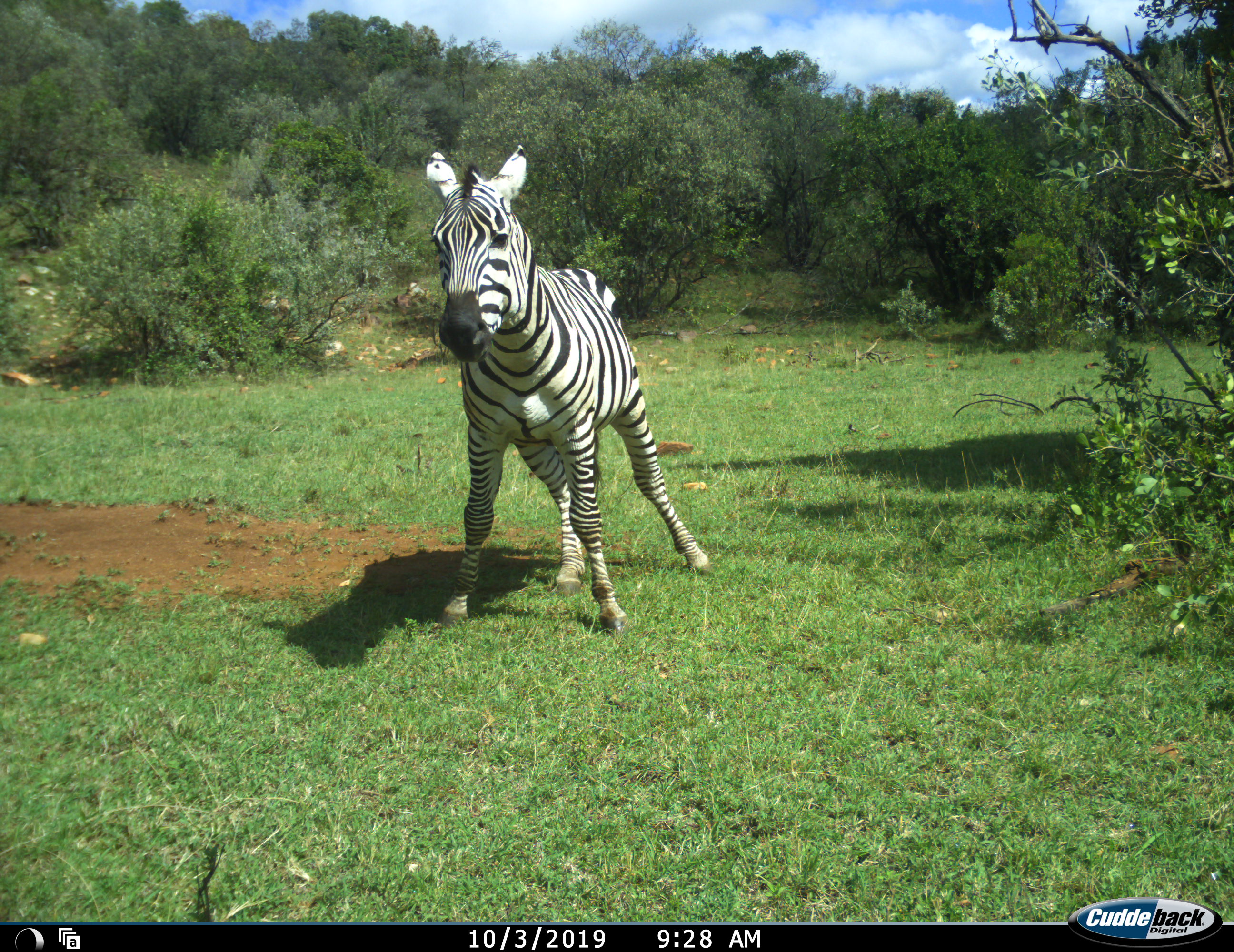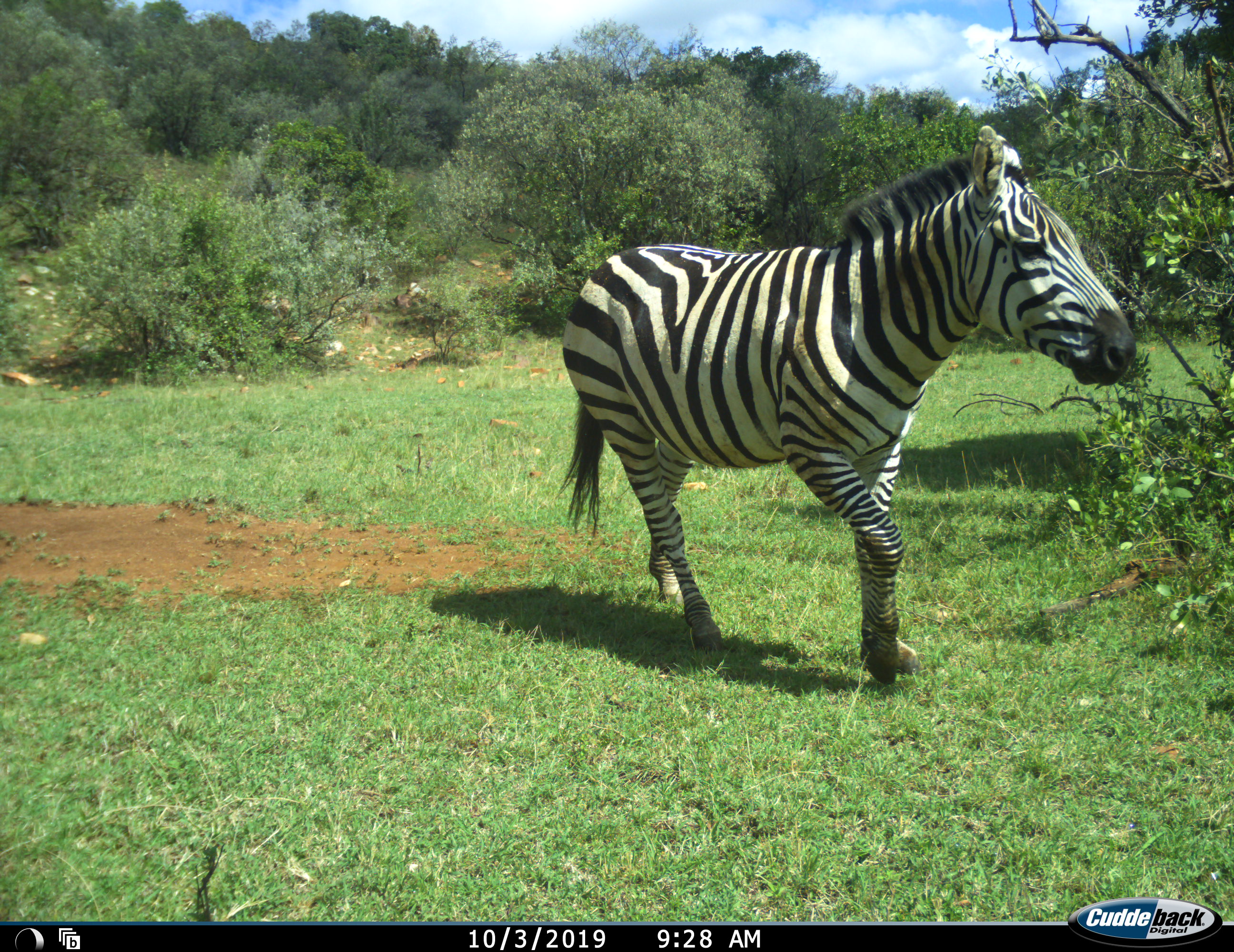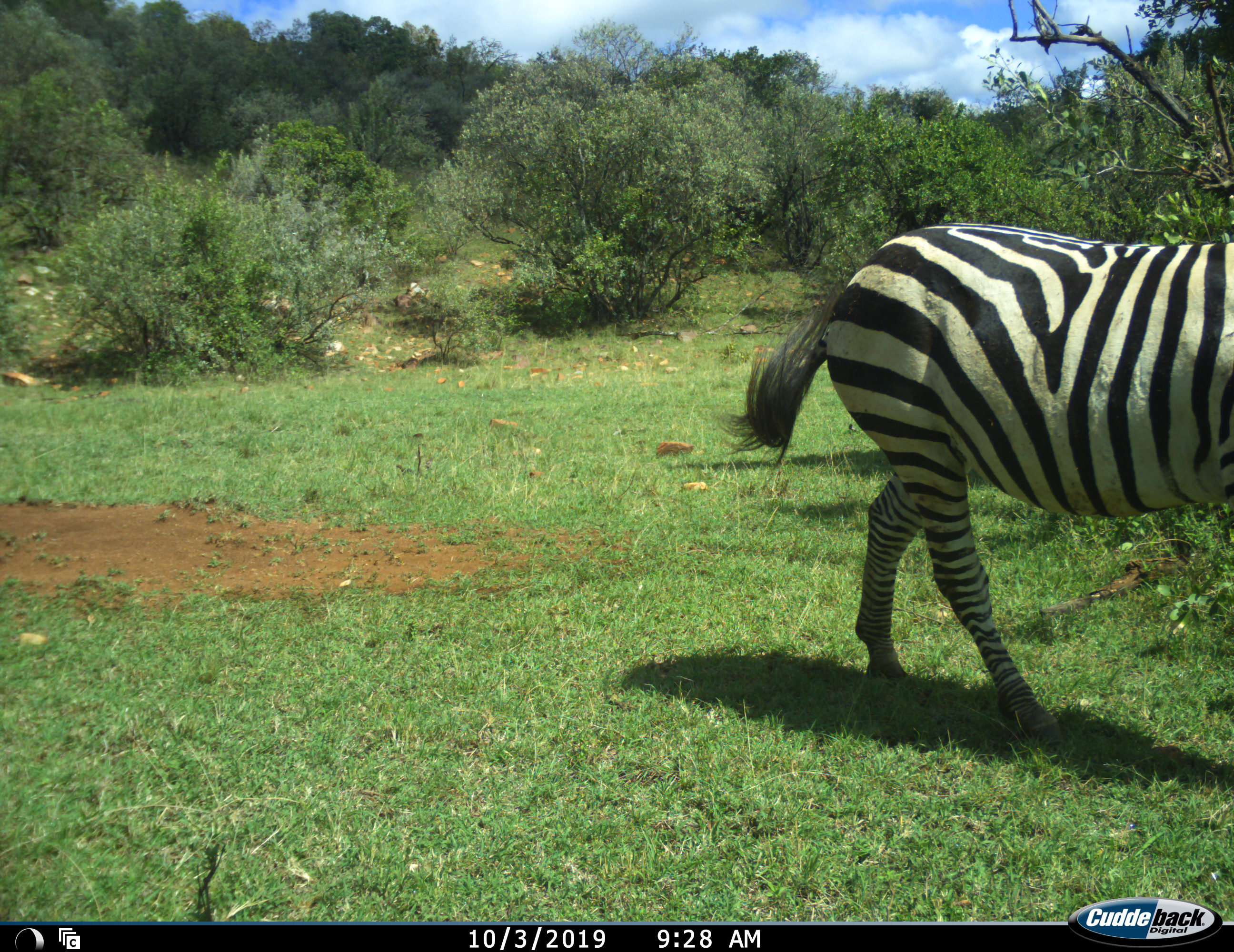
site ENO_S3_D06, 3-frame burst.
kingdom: Animalia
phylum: Chordata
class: Mammalia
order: Perissodactyla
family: Equidae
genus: Equus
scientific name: Equus quagga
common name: plains zebra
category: zebraplains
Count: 1.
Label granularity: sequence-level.